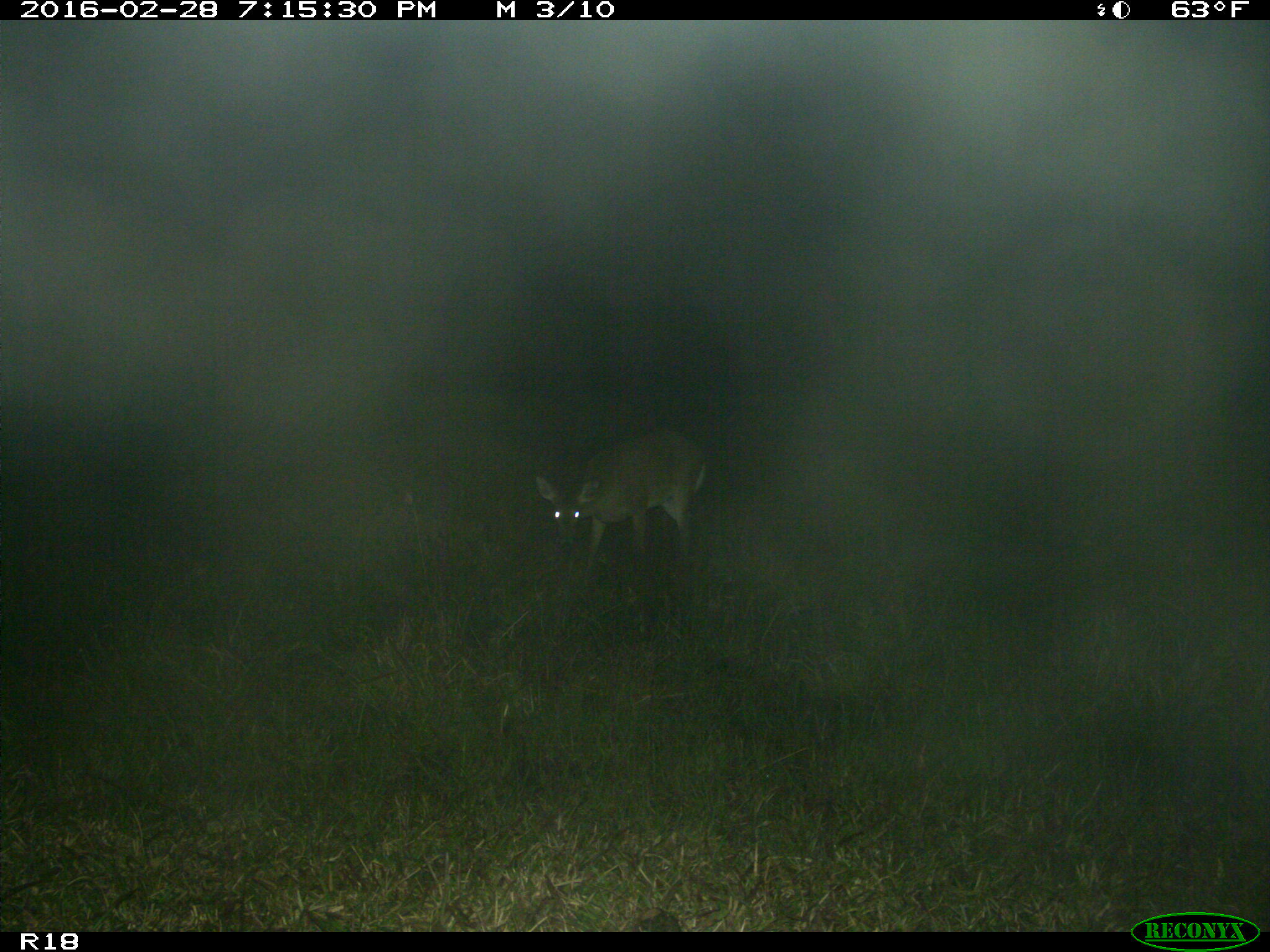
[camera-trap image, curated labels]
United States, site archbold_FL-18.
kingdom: Animalia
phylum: Chordata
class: Mammalia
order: Artiodactyla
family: Cervidae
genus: Odocoileus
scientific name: Odocoileus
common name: deer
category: unidentified deer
Unidentified deer (deer) (Odocoileus).